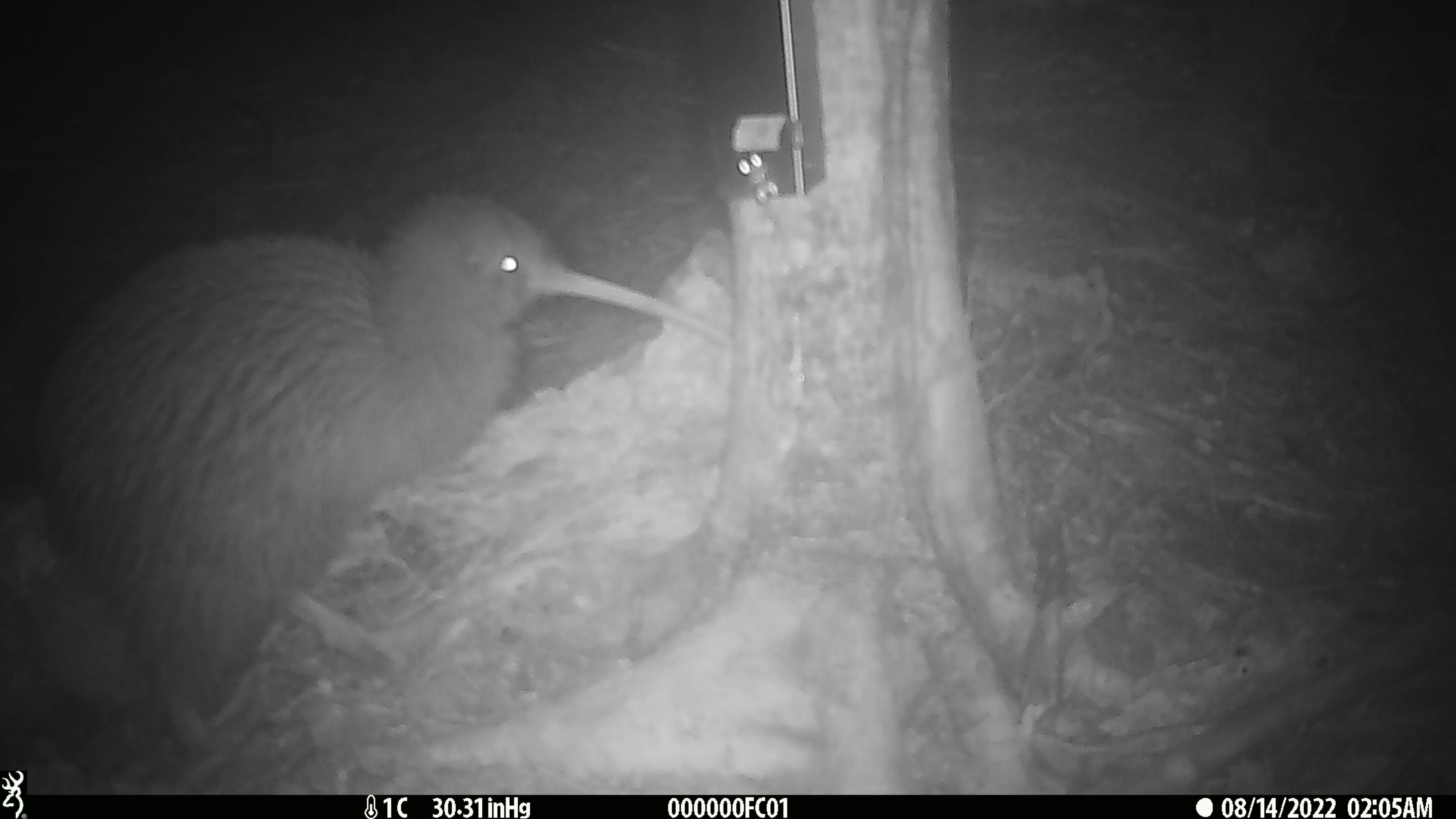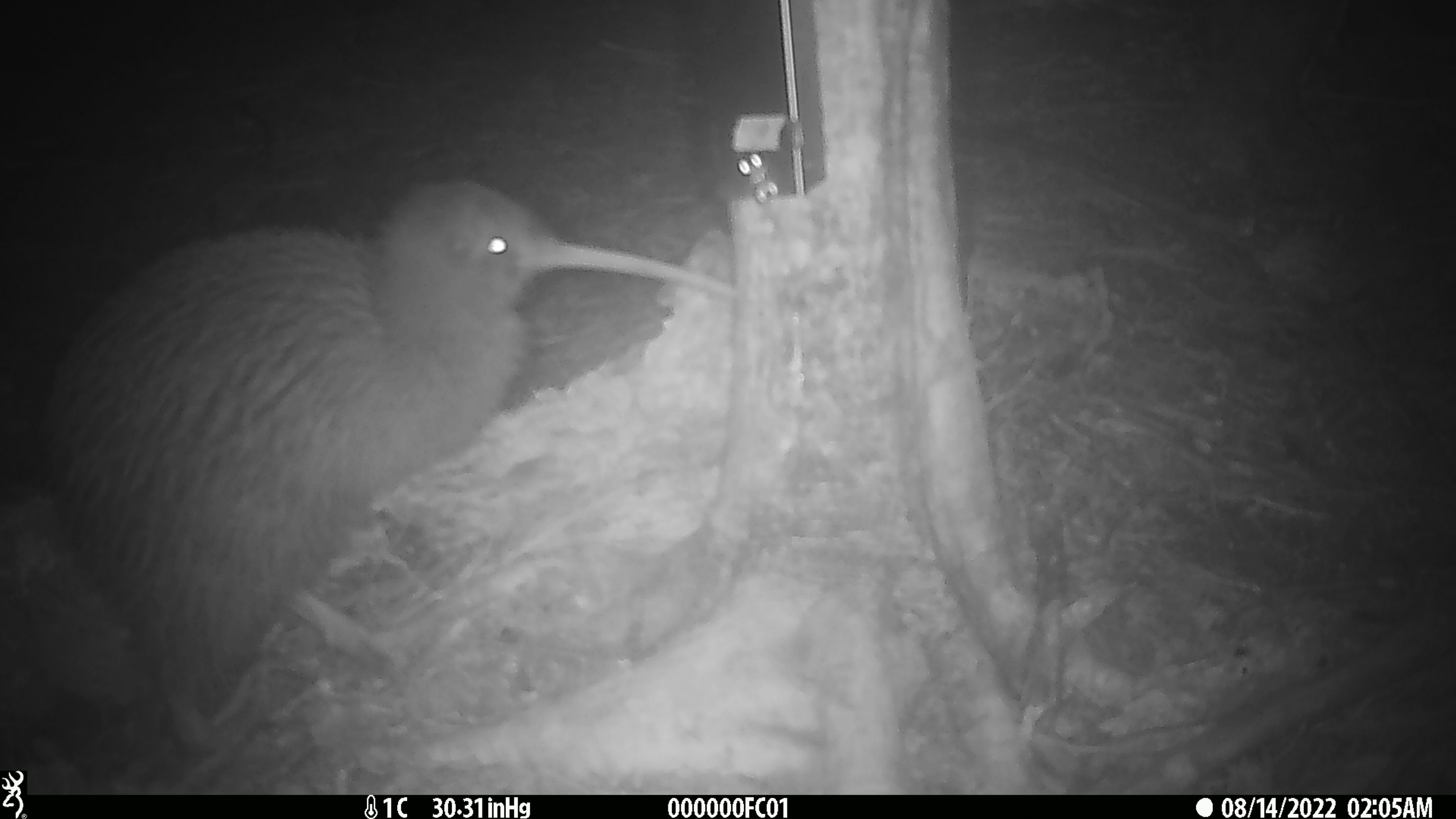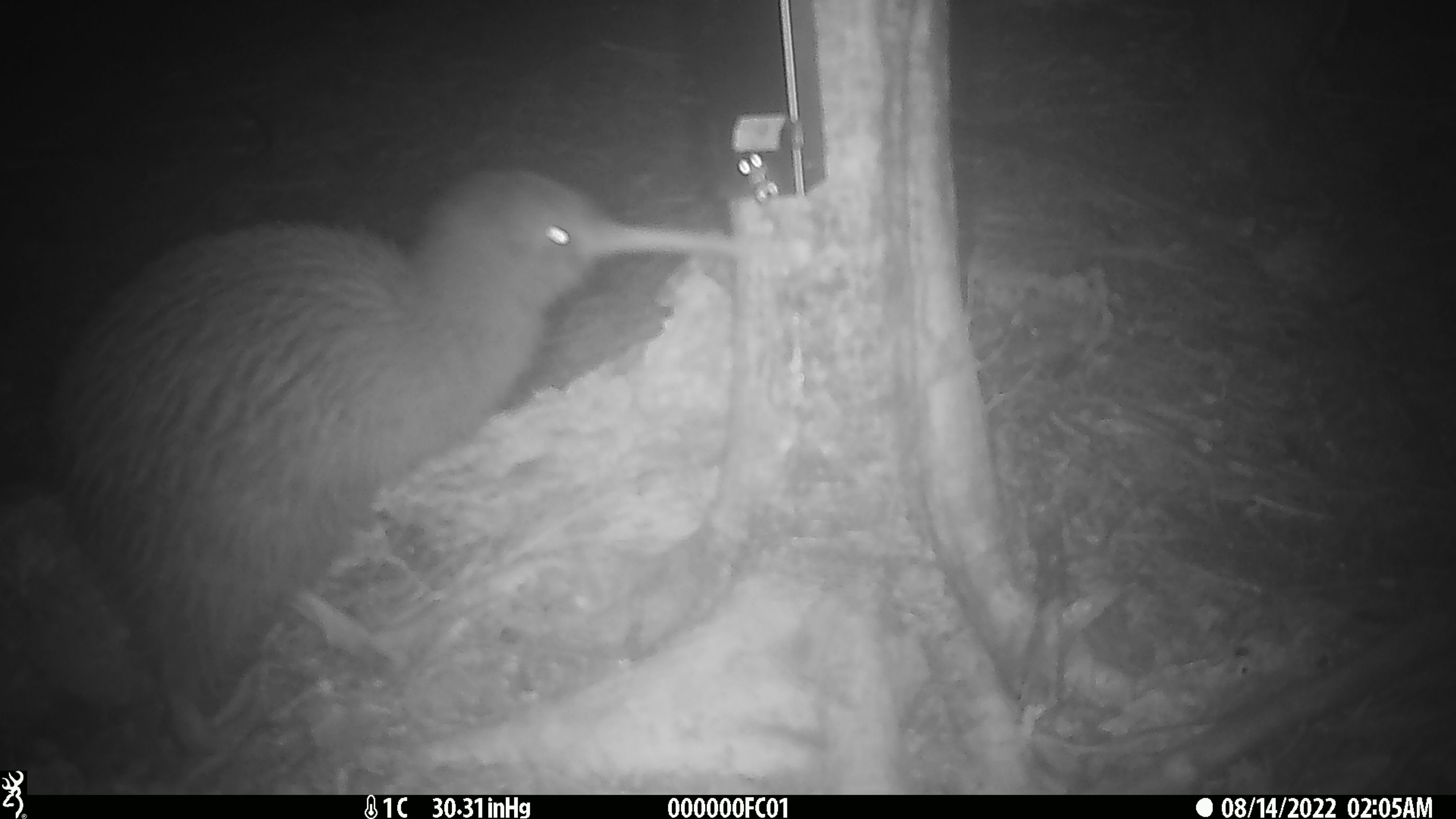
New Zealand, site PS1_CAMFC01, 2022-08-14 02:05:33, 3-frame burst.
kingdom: Animalia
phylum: Chordata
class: Aves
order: Apterygiformes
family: Apterygidae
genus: Apteryx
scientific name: Apteryx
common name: kiwi